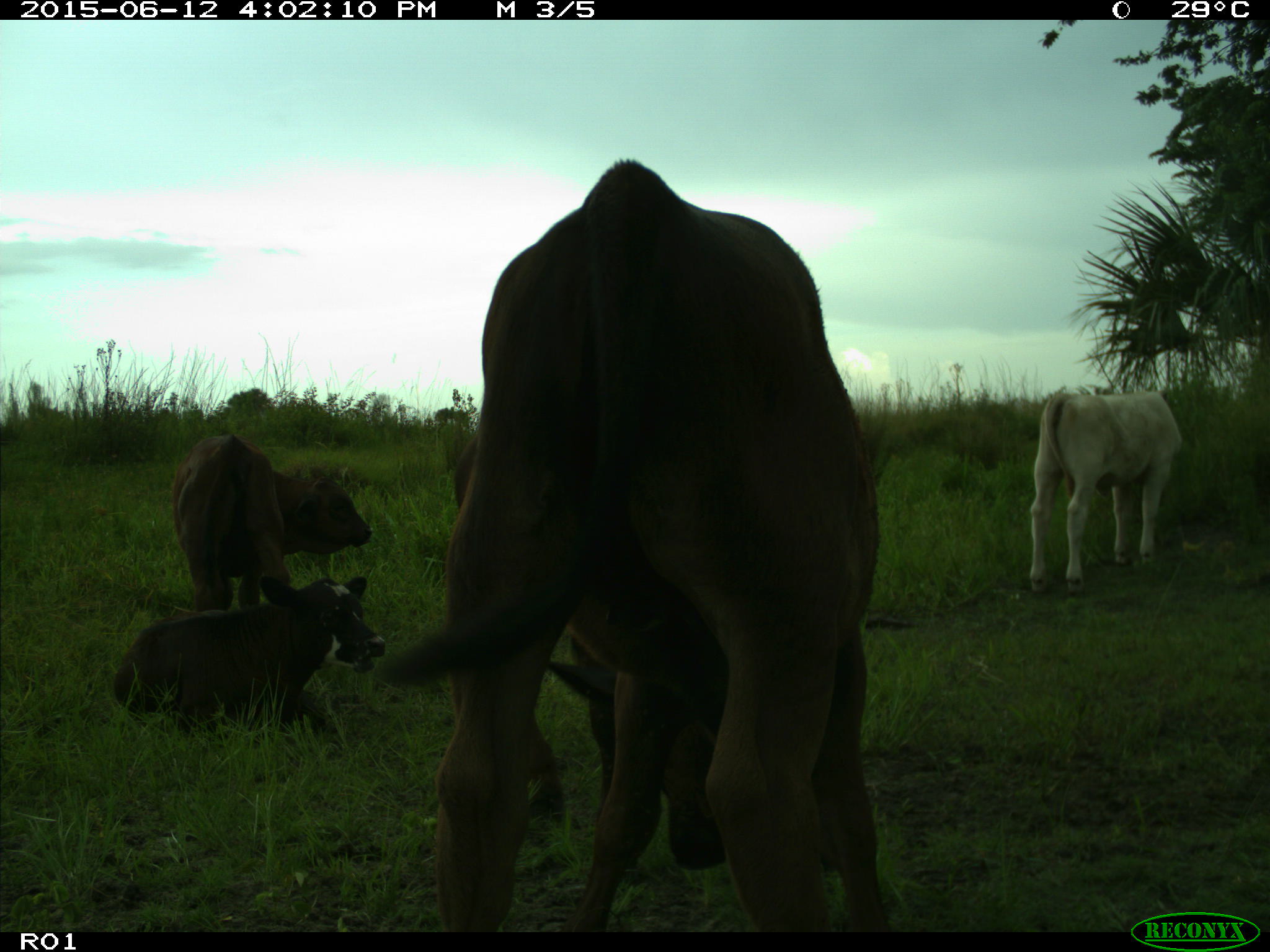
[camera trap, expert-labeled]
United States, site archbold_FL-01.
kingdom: Animalia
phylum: Chordata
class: Mammalia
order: Artiodactyla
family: Bovidae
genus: Bos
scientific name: Bos taurus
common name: domestic cow